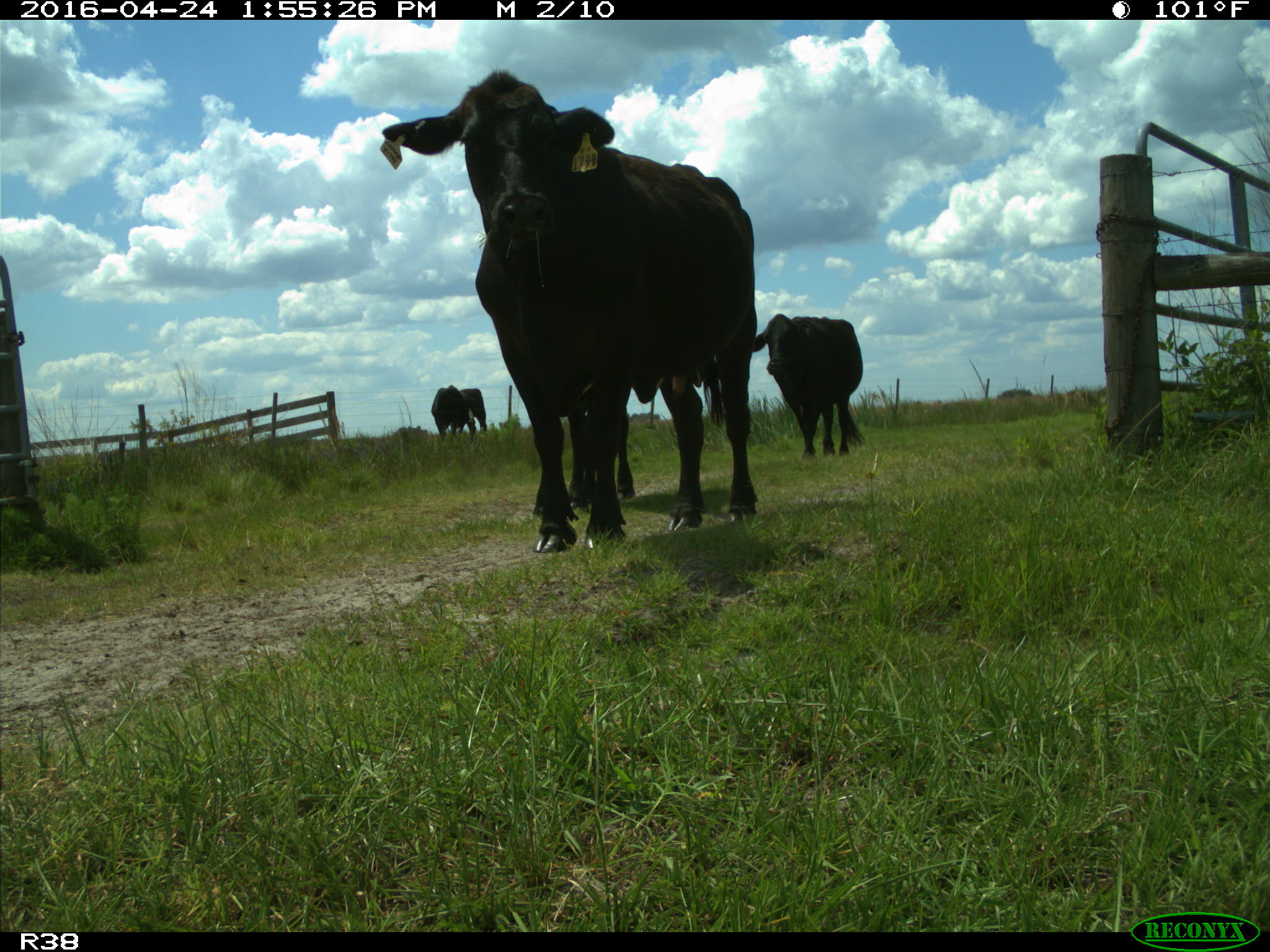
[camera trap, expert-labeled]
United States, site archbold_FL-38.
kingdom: Animalia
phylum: Chordata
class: Mammalia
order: Artiodactyla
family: Bovidae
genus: Bos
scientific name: Bos taurus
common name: domestic cow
Bos taurus (domestic cow).